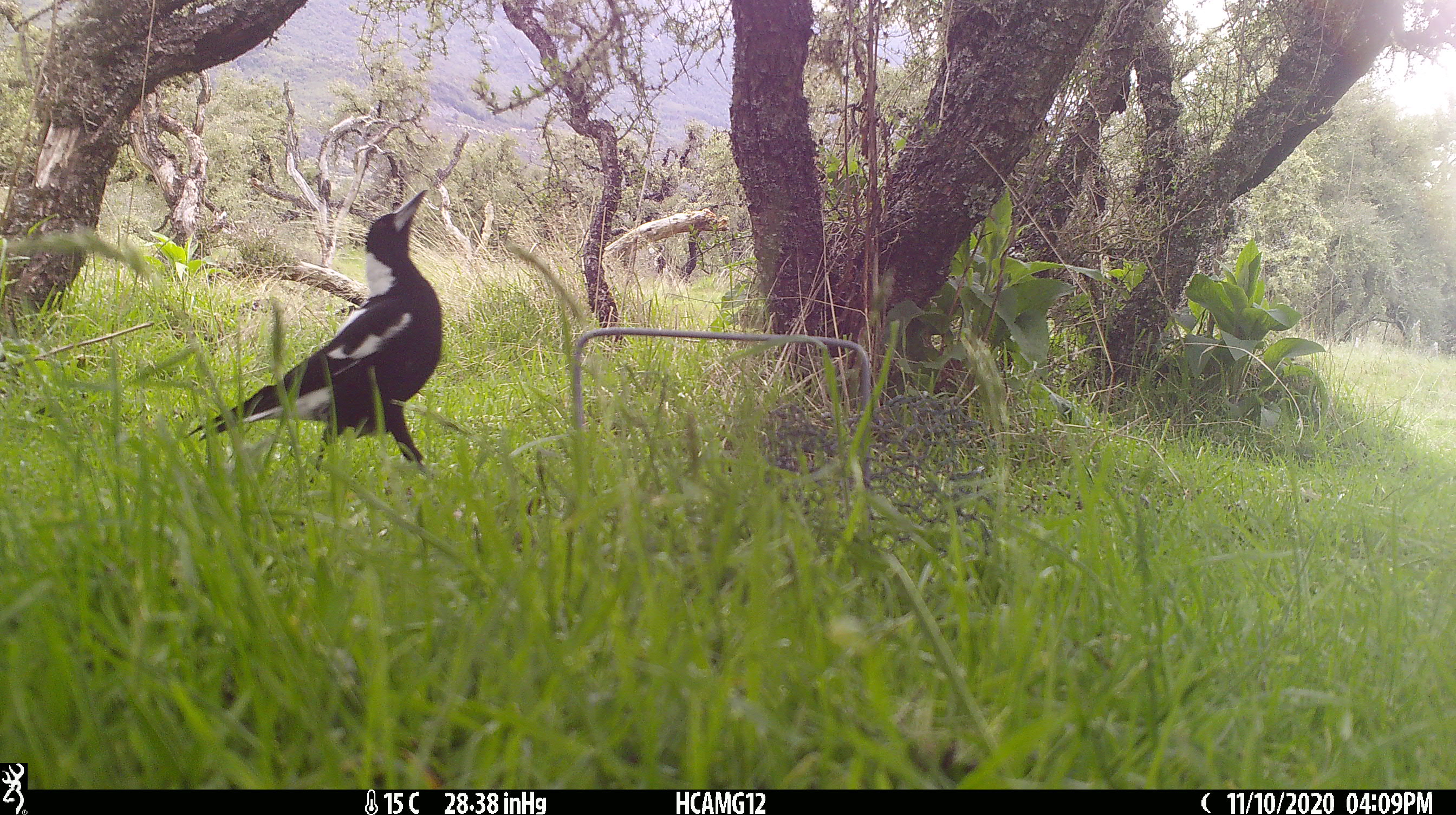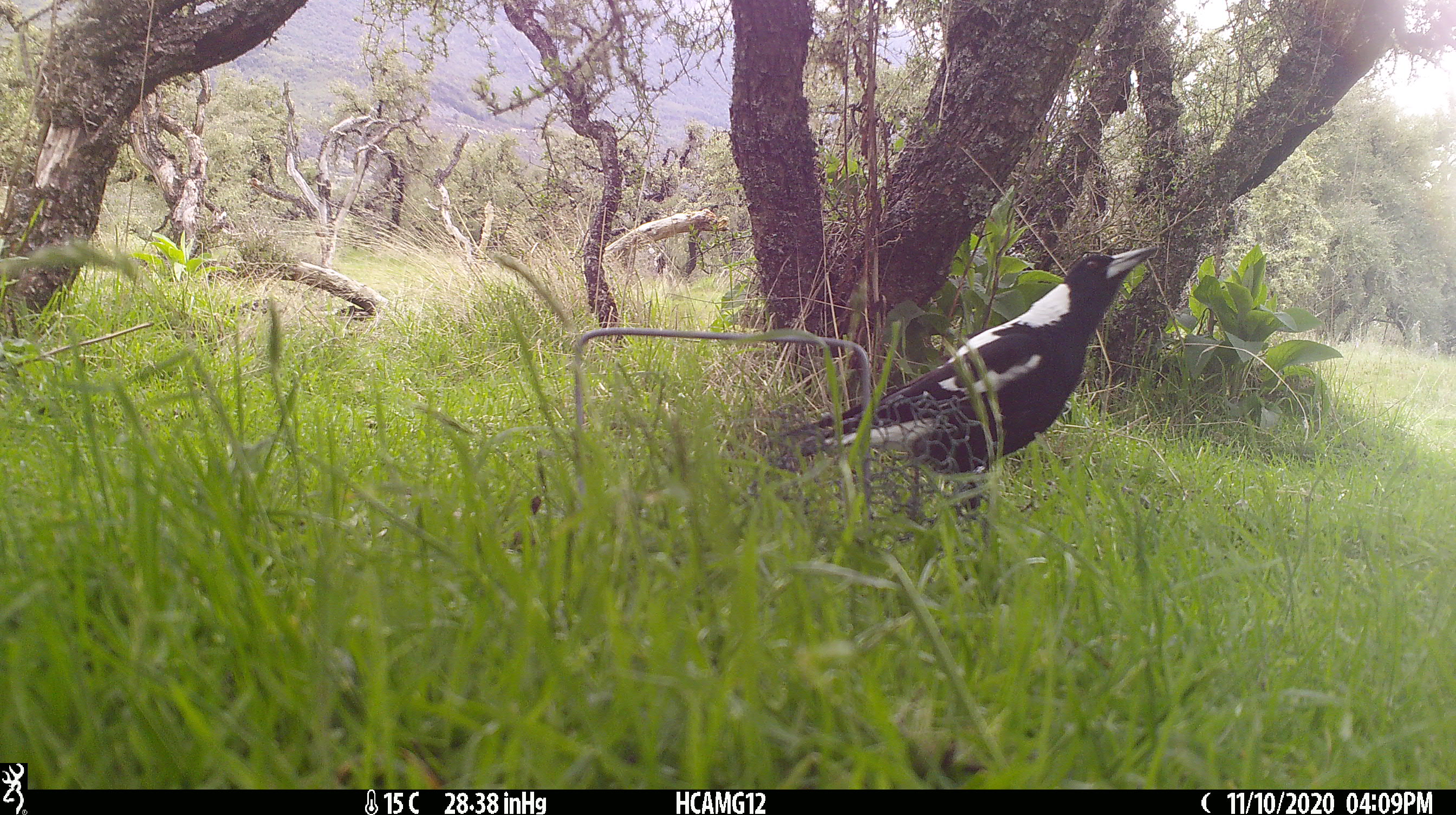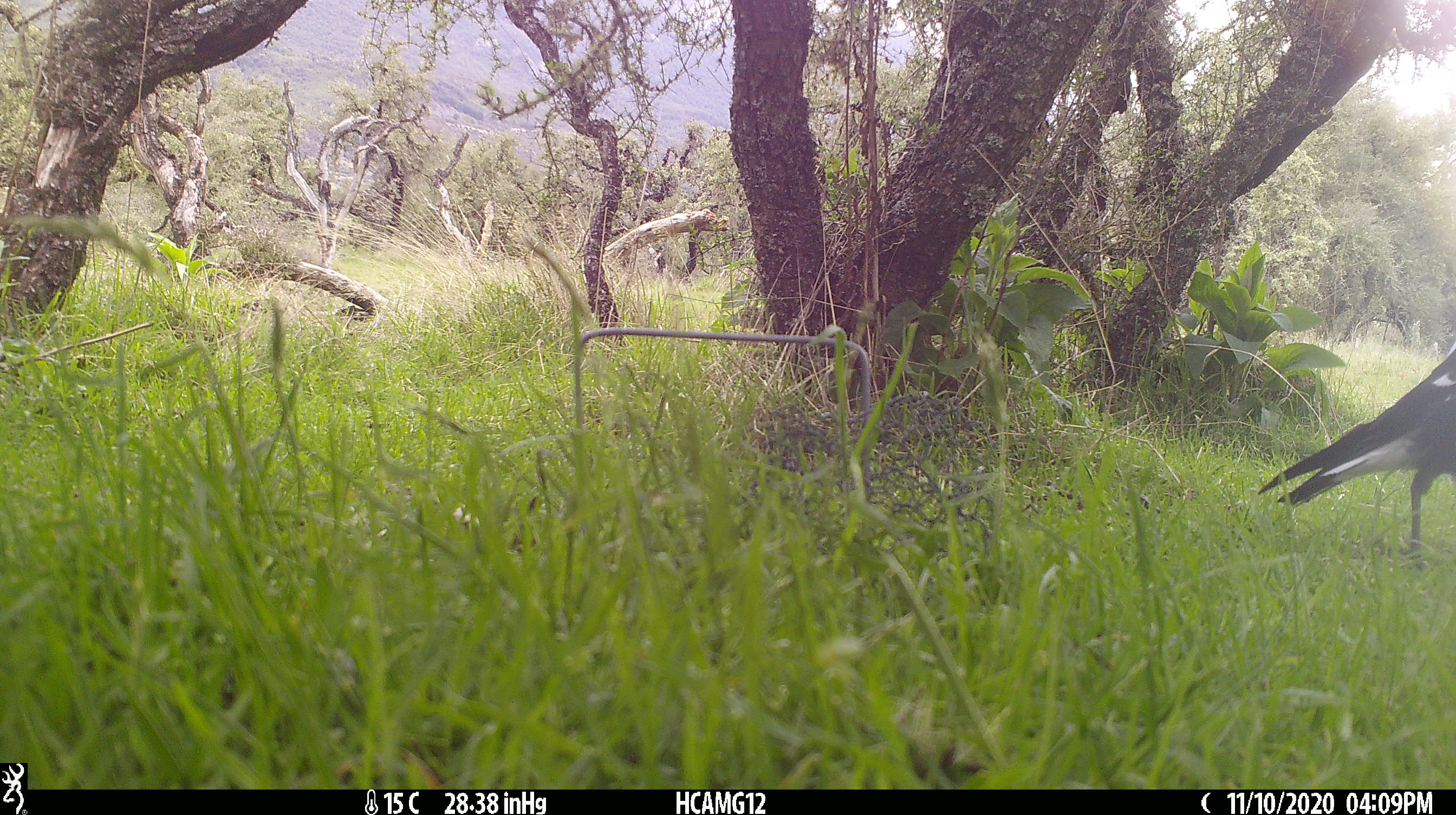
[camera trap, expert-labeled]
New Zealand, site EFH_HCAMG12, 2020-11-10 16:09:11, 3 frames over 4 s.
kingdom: Animalia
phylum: Chordata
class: Aves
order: Passeriformes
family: Artamidae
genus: Gymnorhina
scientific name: Gymnorhina tibicen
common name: australian magpie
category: magpie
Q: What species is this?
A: Magpie (australian magpie) (Gymnorhina tibicen).